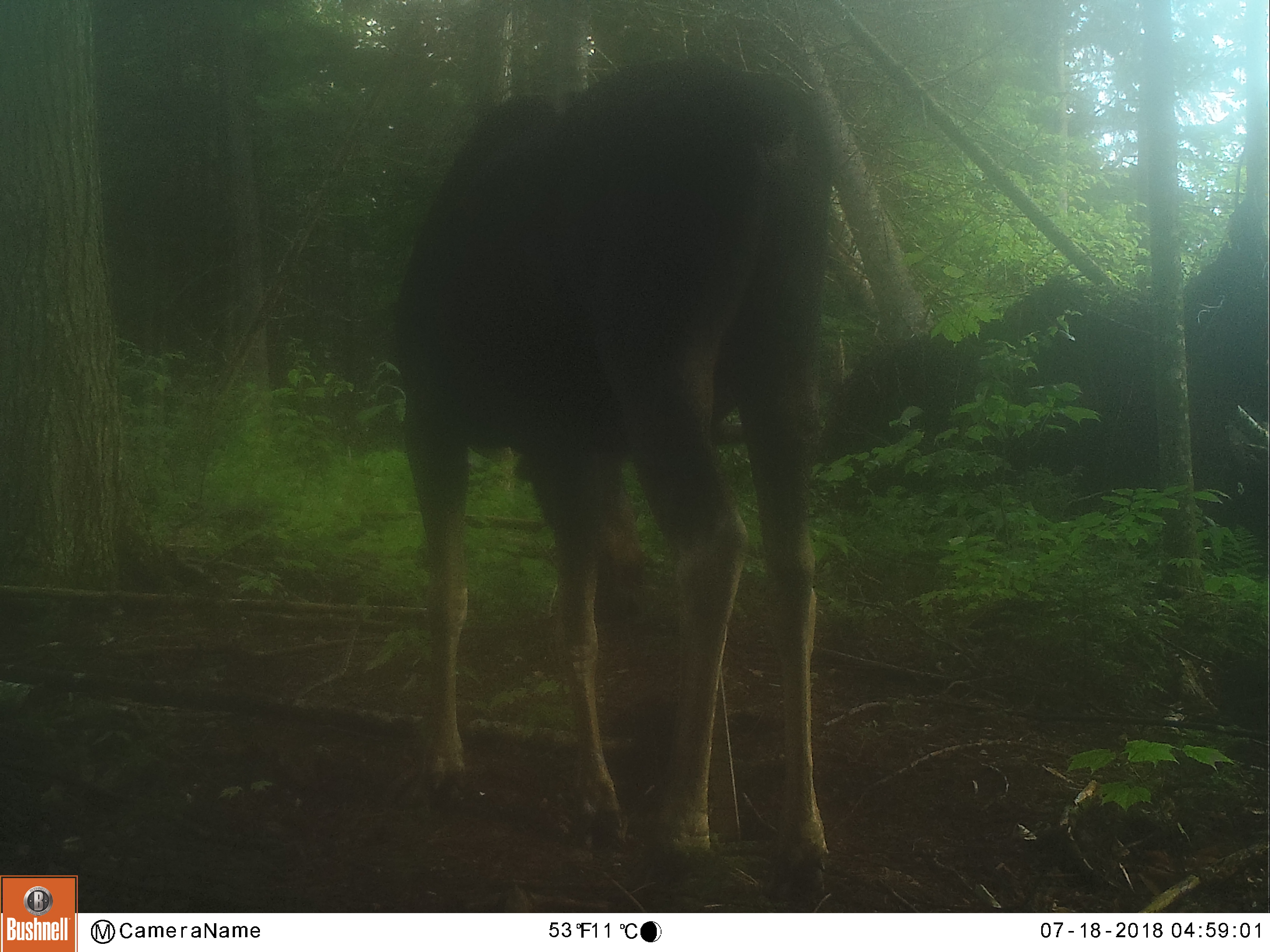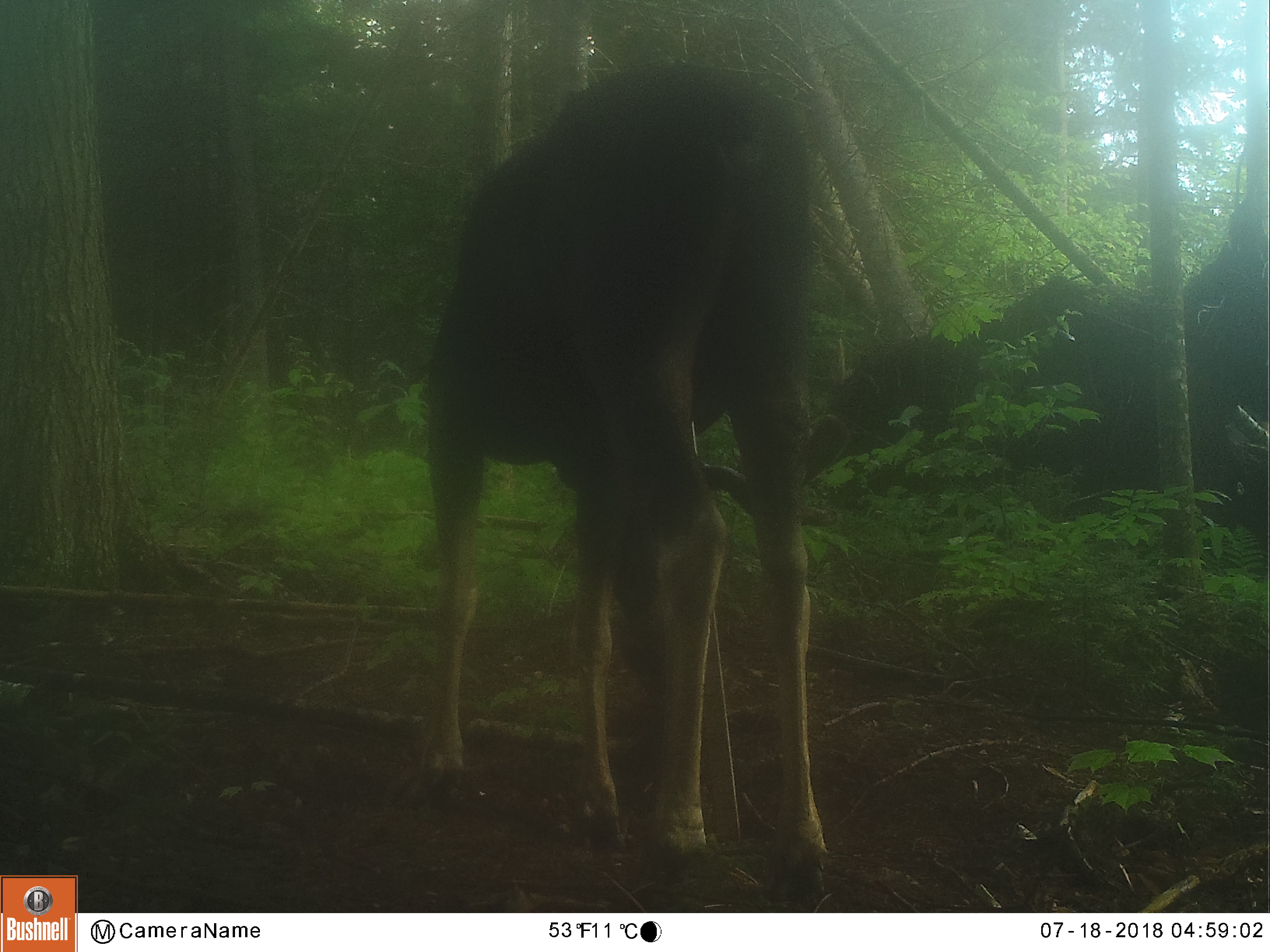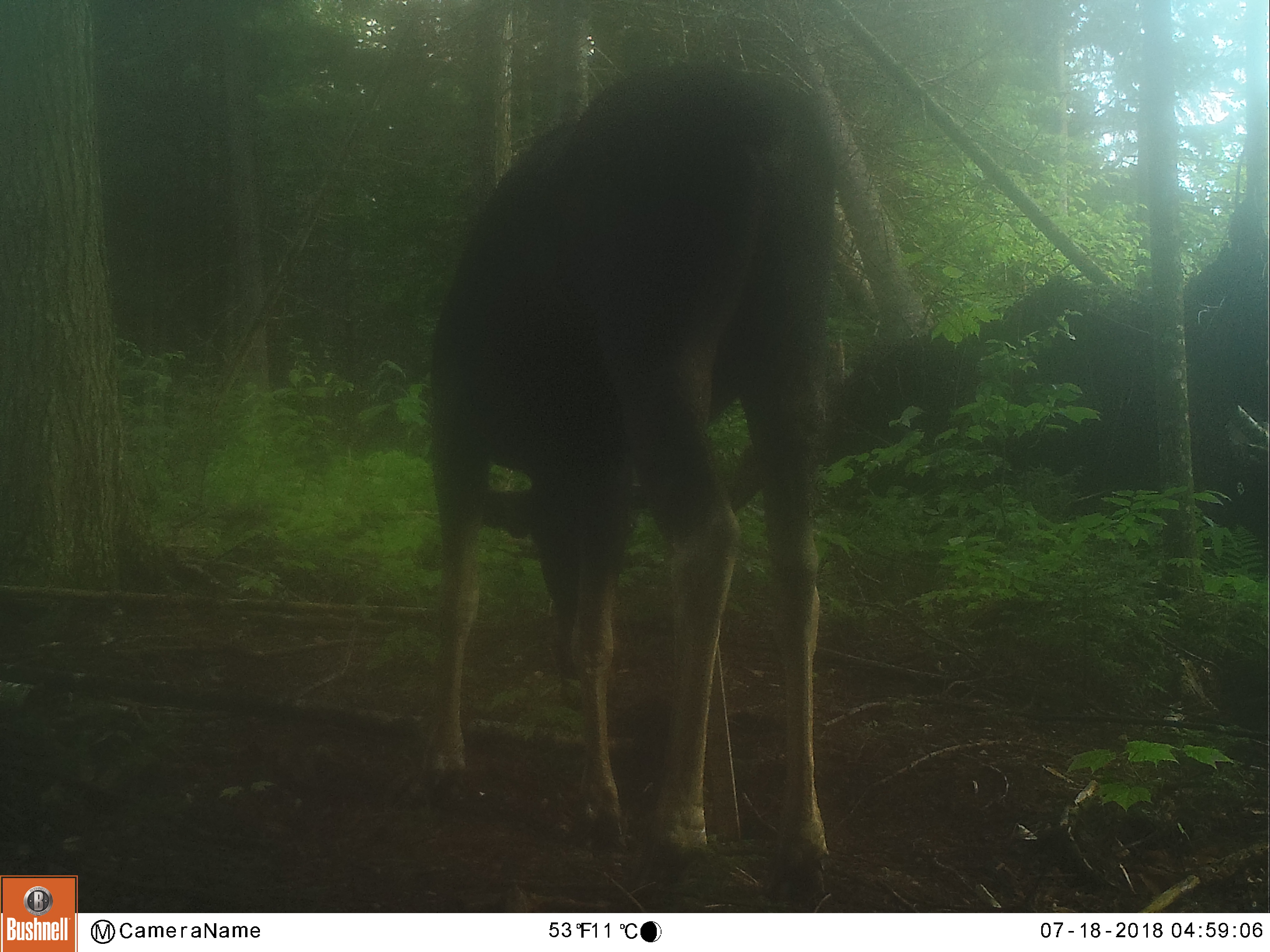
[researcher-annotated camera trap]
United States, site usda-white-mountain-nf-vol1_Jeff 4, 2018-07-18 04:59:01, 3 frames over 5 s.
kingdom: Animalia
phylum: Chordata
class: Mammalia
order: Artiodactyla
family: Cervidae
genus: Alces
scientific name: Alces alces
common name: moose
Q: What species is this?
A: Moose (Alces alces).